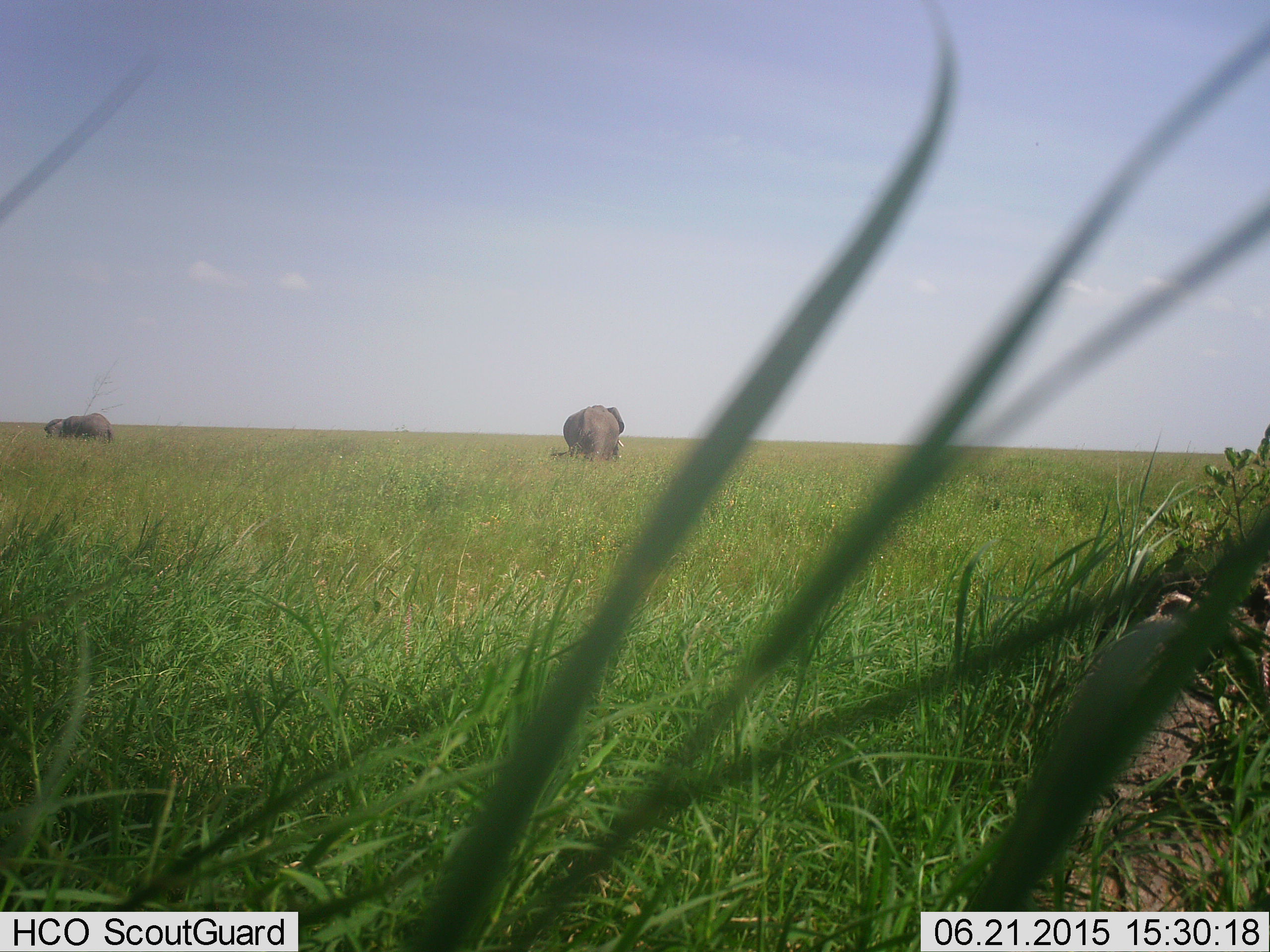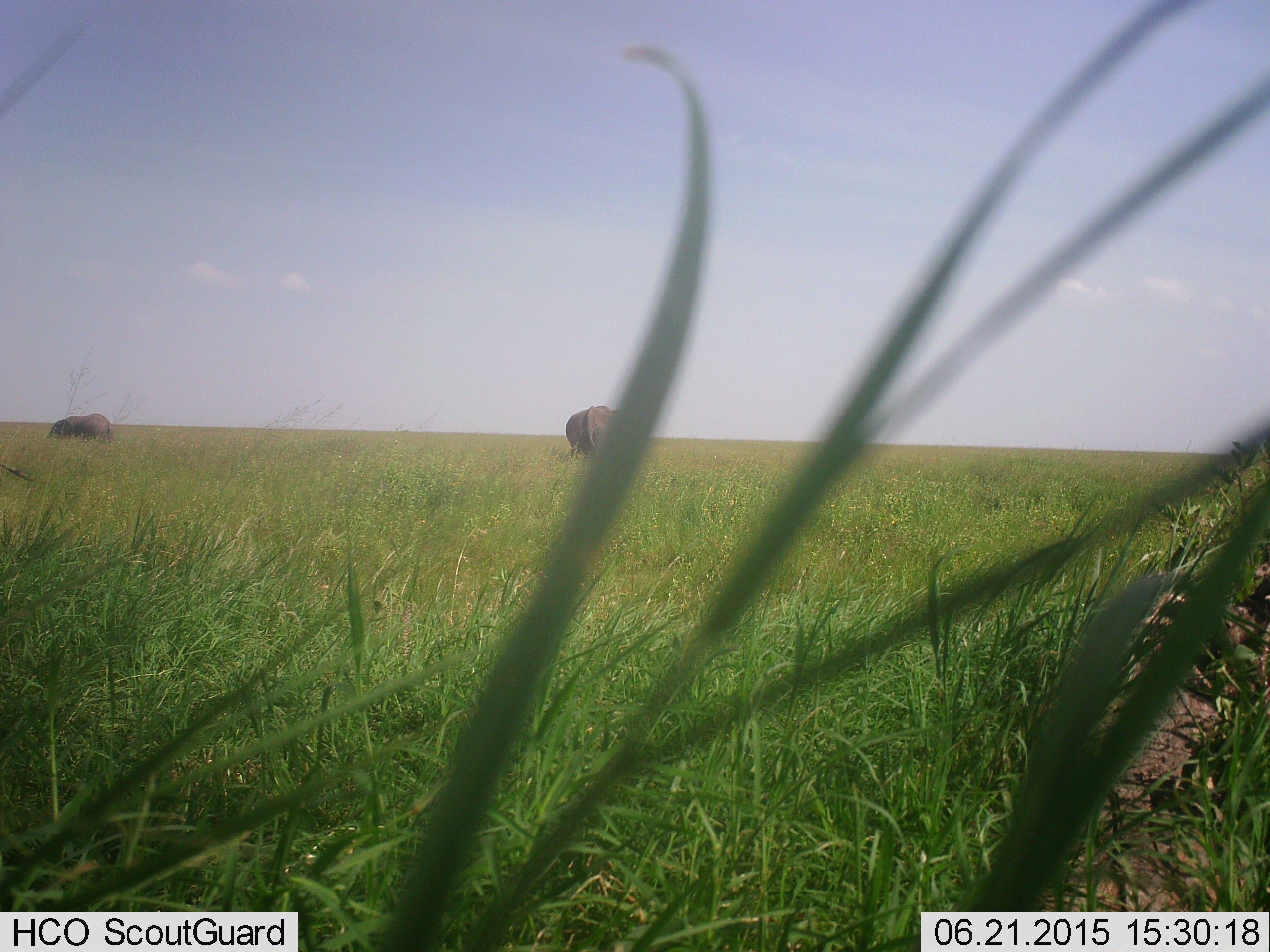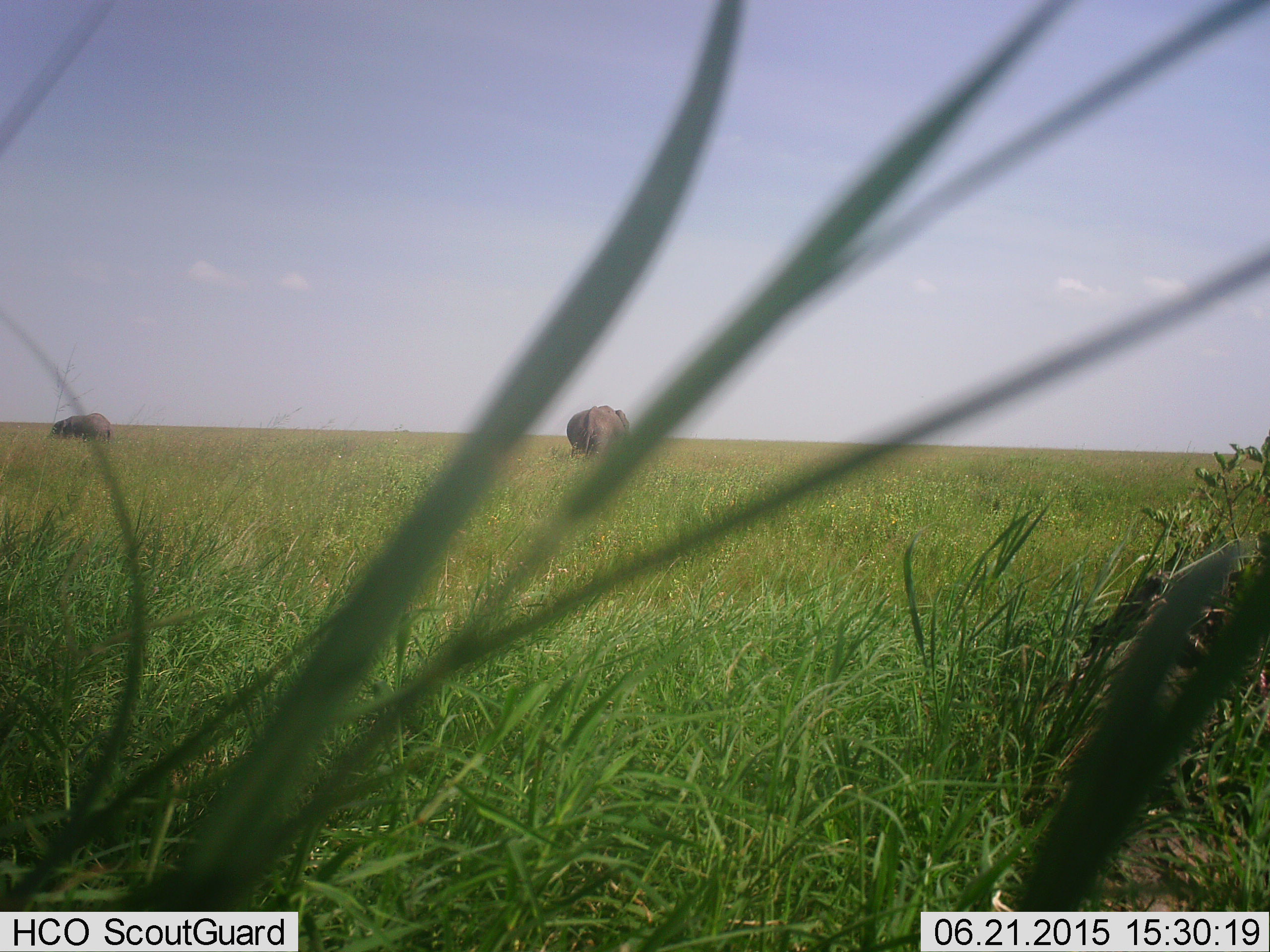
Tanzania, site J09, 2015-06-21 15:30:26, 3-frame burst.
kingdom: Animalia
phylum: Chordata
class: Mammalia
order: Proboscidea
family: Elephantidae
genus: Loxodonta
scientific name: Loxodonta africana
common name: african bush elephant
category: elephant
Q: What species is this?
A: Elephant (african bush elephant) (Loxodonta africana).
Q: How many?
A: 2.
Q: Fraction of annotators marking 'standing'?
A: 50%.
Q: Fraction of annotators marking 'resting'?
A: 10%.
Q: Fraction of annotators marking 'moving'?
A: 30%.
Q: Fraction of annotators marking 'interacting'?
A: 0%.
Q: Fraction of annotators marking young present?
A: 0%.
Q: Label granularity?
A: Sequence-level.